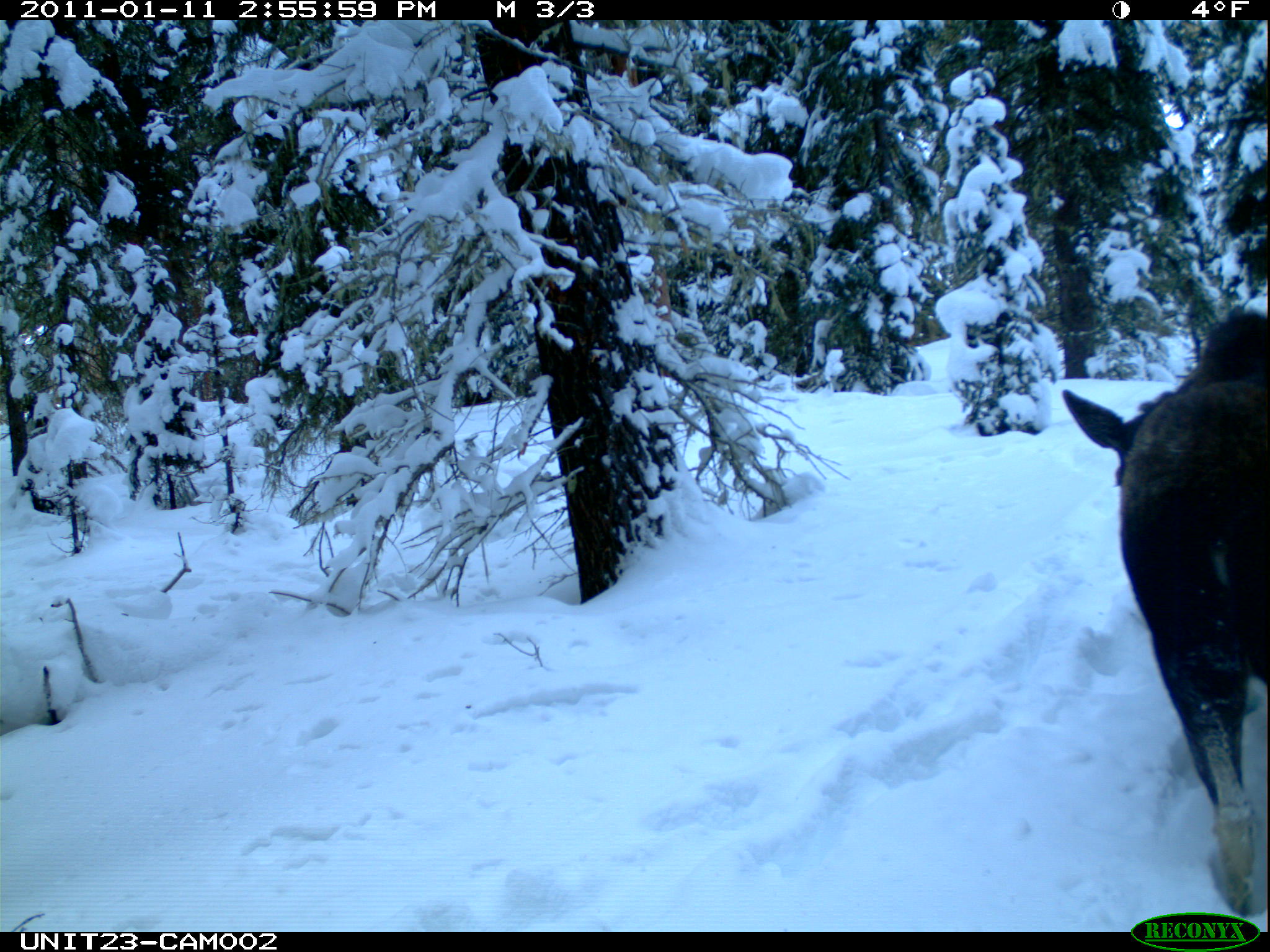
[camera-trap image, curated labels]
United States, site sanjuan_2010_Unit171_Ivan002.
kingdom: Animalia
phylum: Chordata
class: Mammalia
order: Artiodactyla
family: Cervidae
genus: Alces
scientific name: Alces alces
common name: moose